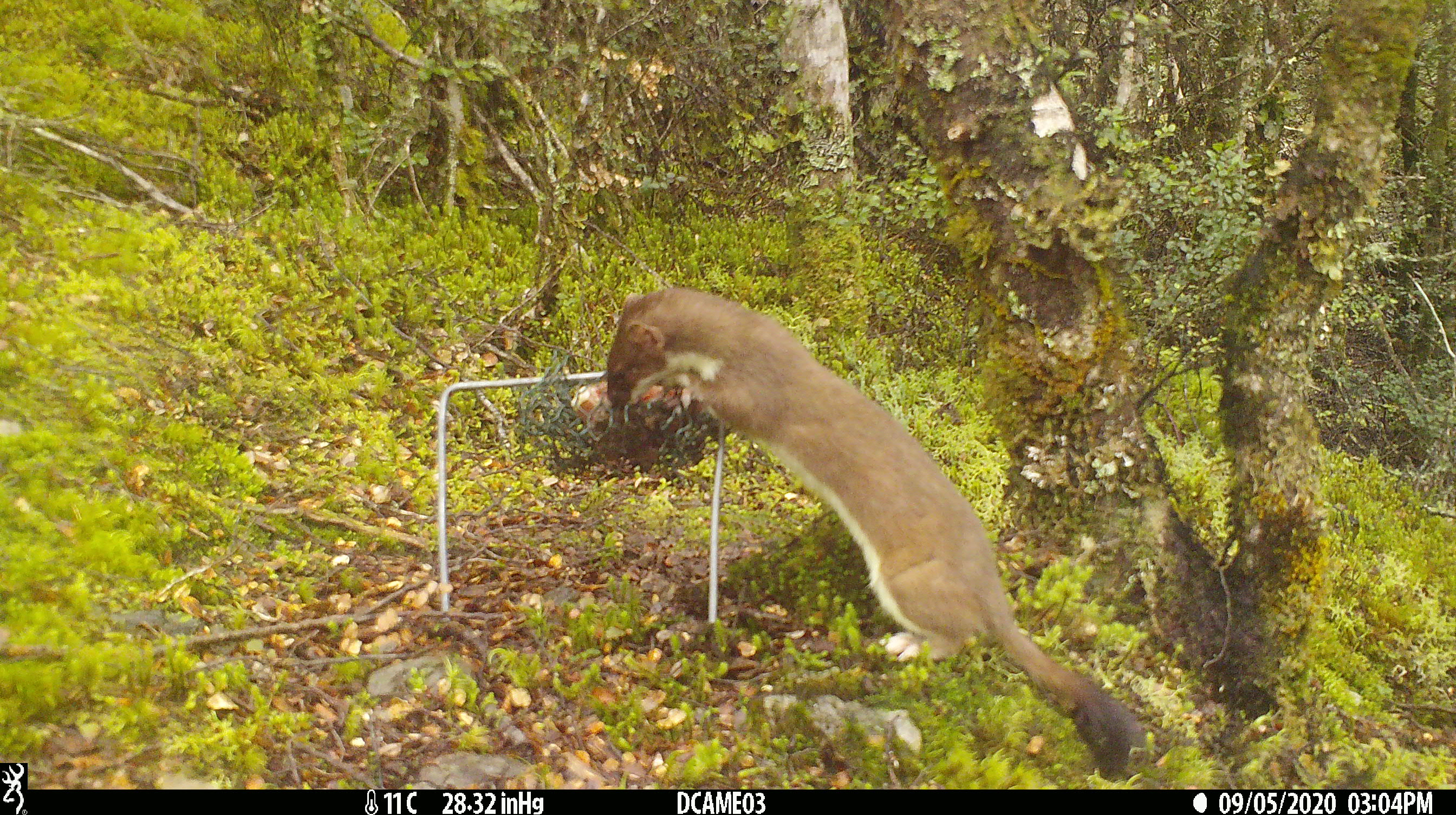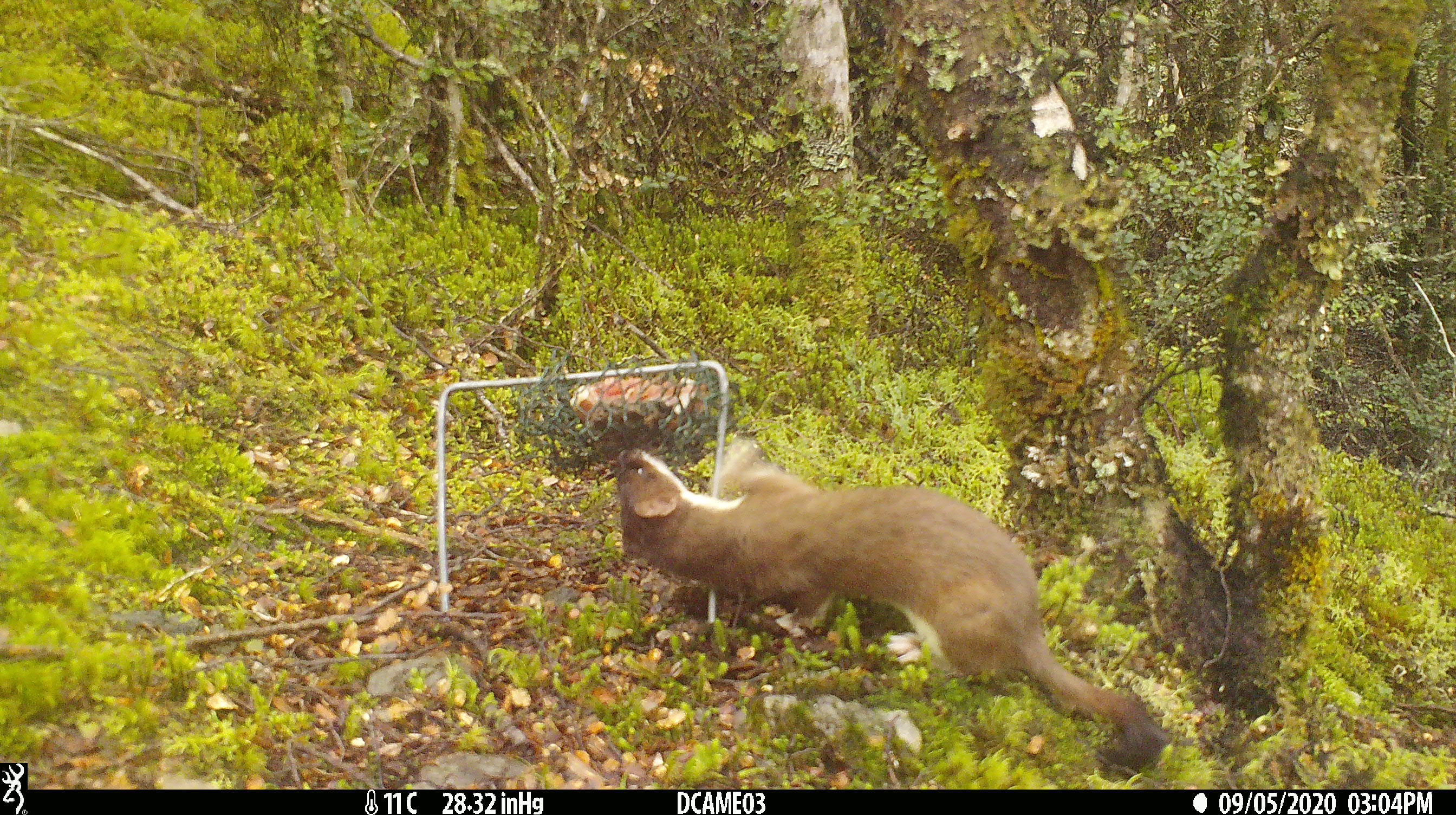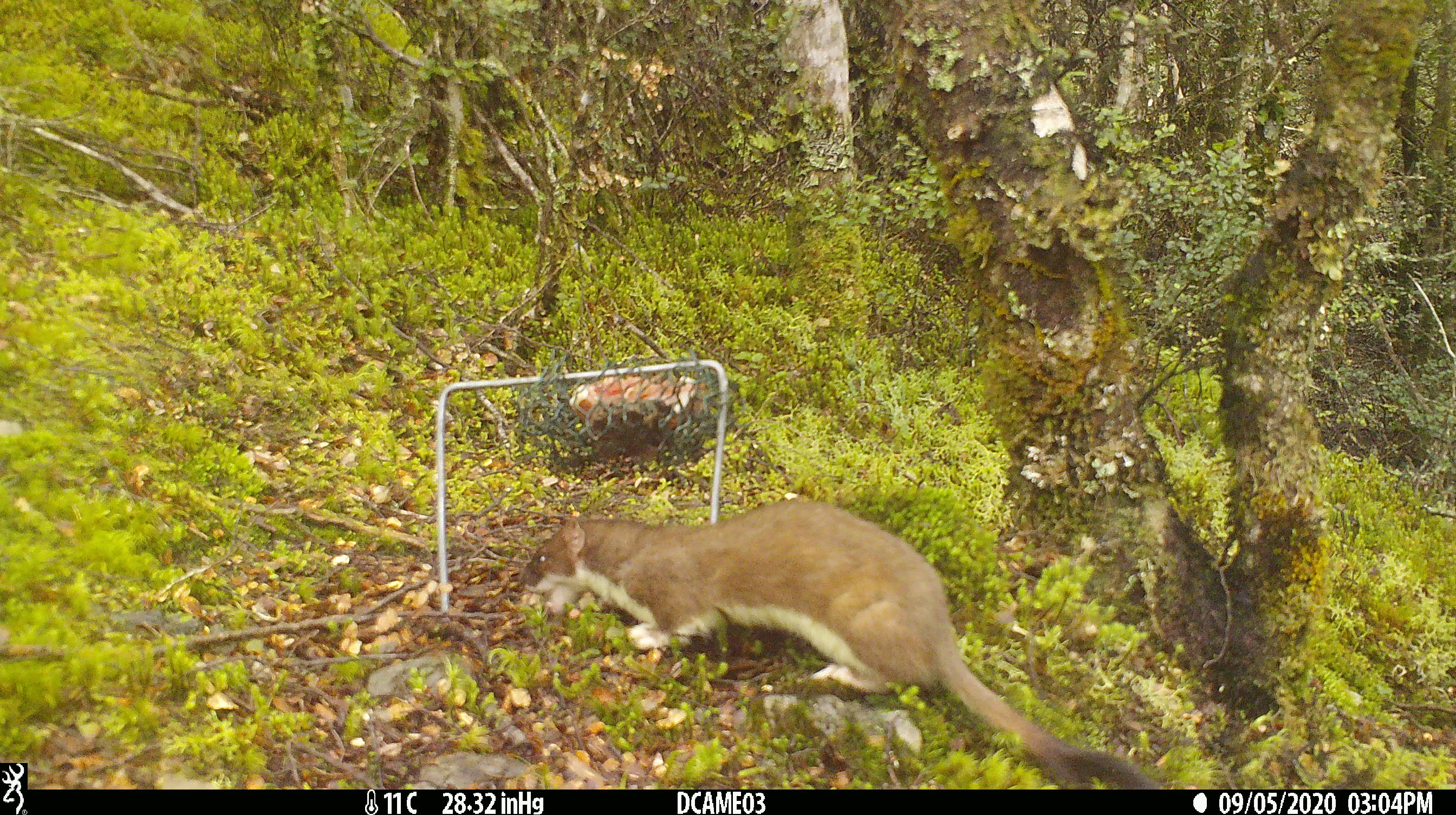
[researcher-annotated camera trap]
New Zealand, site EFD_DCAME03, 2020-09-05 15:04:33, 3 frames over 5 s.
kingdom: Animalia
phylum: Chordata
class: Mammalia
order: Carnivora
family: Mustelidae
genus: Mustela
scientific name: Mustela erminea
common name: stoat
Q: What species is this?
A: Stoat (Mustela erminea).